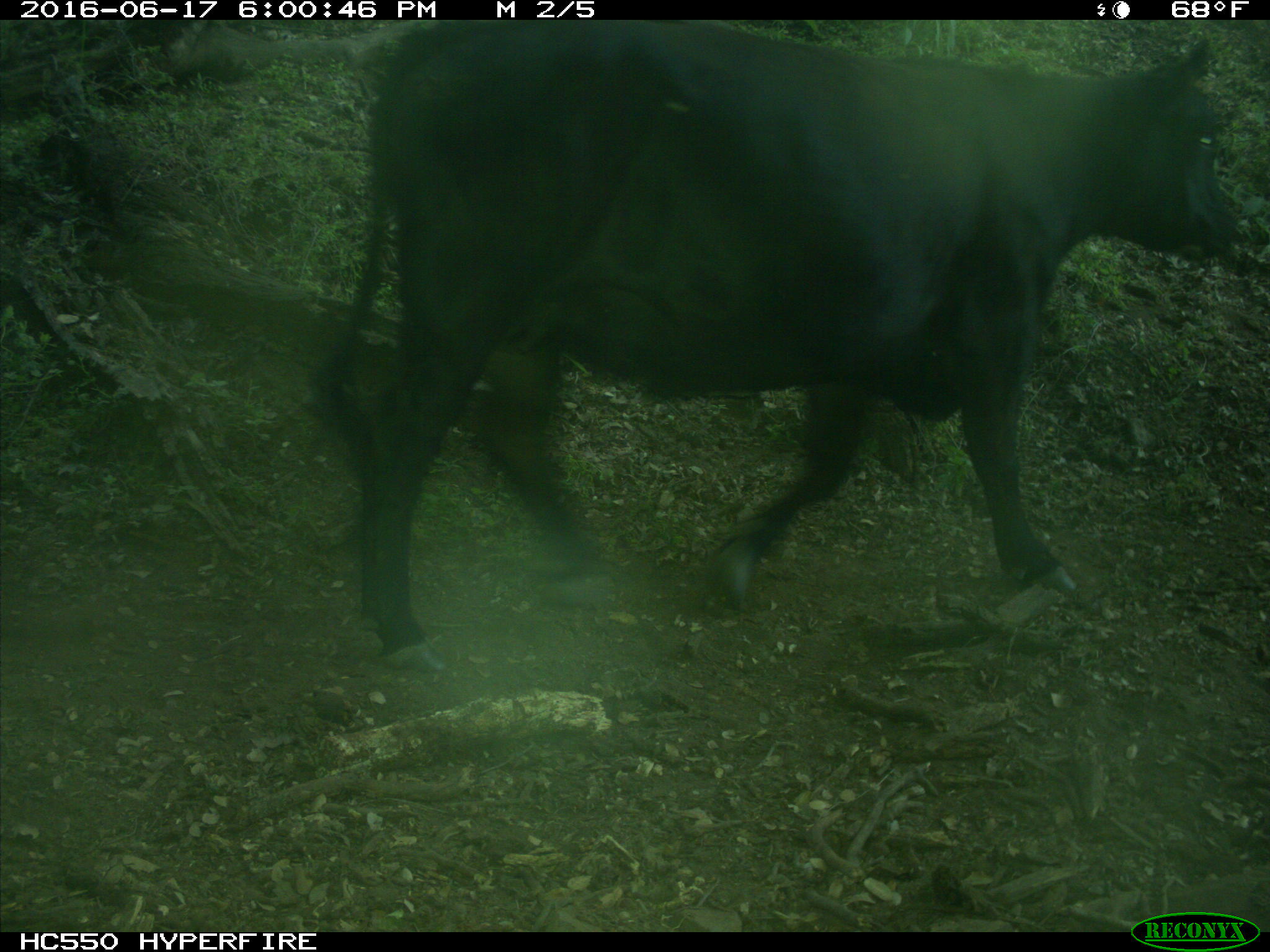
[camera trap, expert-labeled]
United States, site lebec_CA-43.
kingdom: Animalia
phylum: Chordata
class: Mammalia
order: Artiodactyla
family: Bovidae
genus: Bos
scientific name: Bos taurus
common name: domestic cow